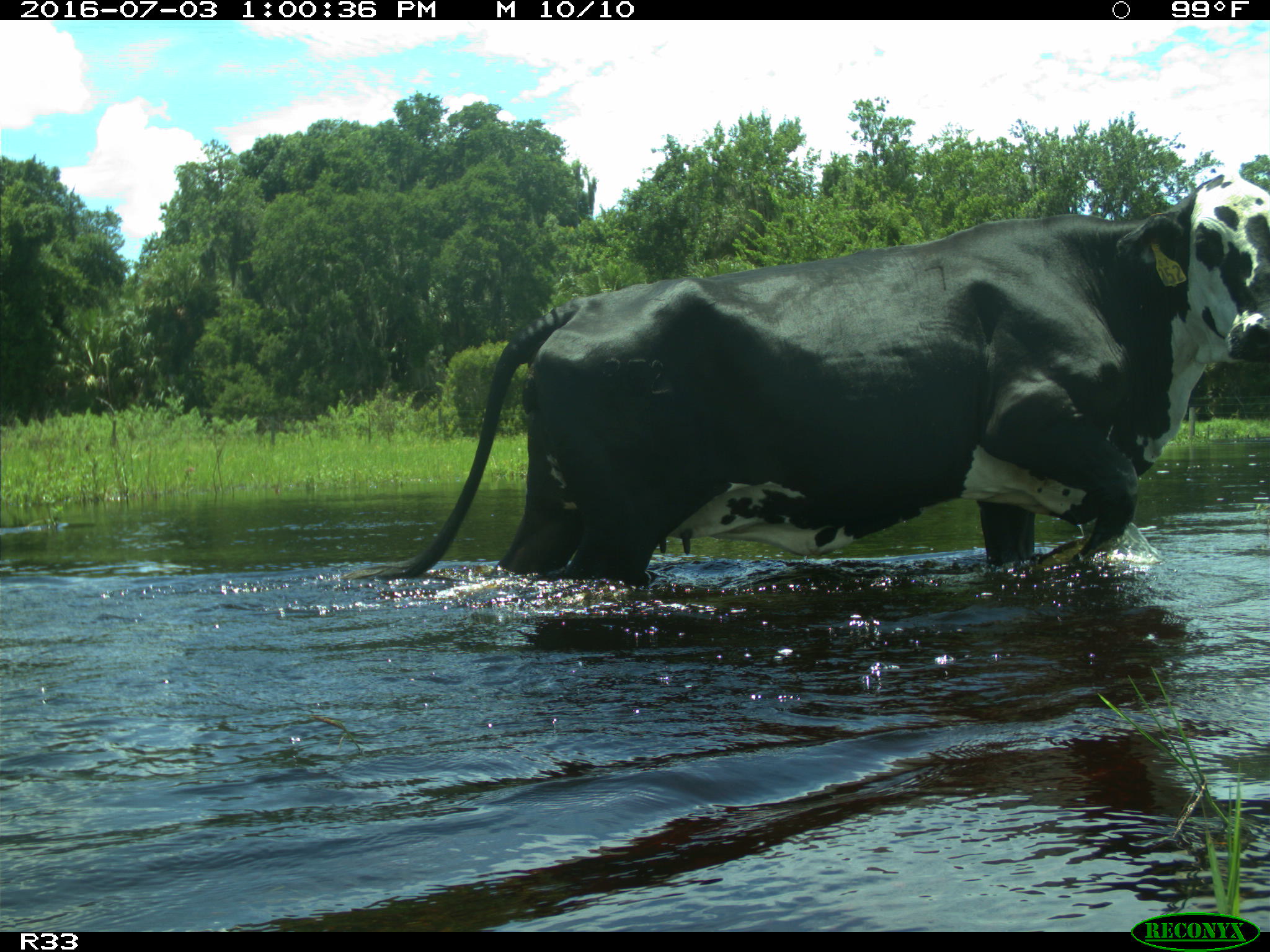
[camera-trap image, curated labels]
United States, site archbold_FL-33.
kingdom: Animalia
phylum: Chordata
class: Mammalia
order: Artiodactyla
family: Bovidae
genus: Bos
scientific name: Bos taurus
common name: domestic cow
Bos taurus (domestic cow).